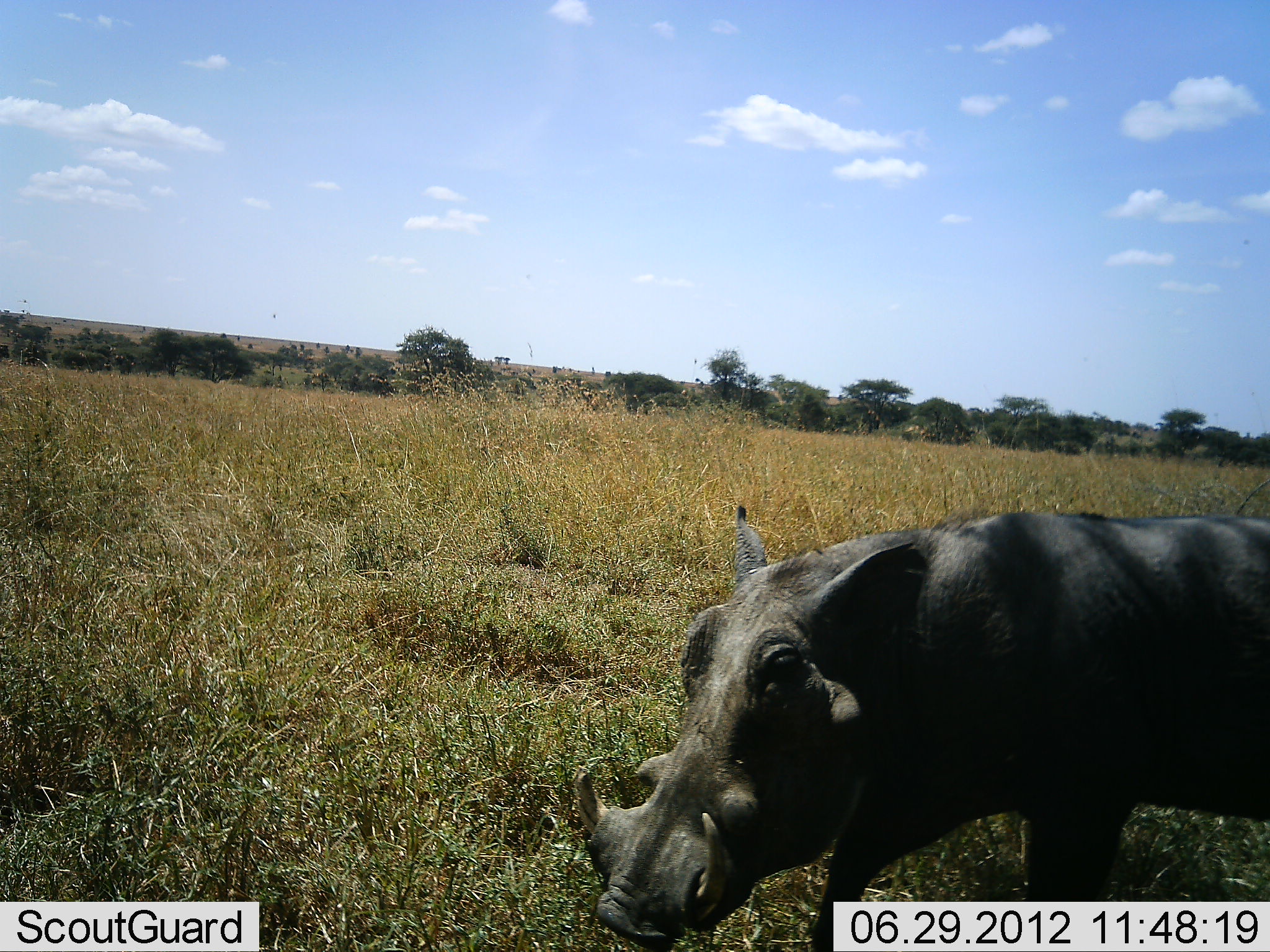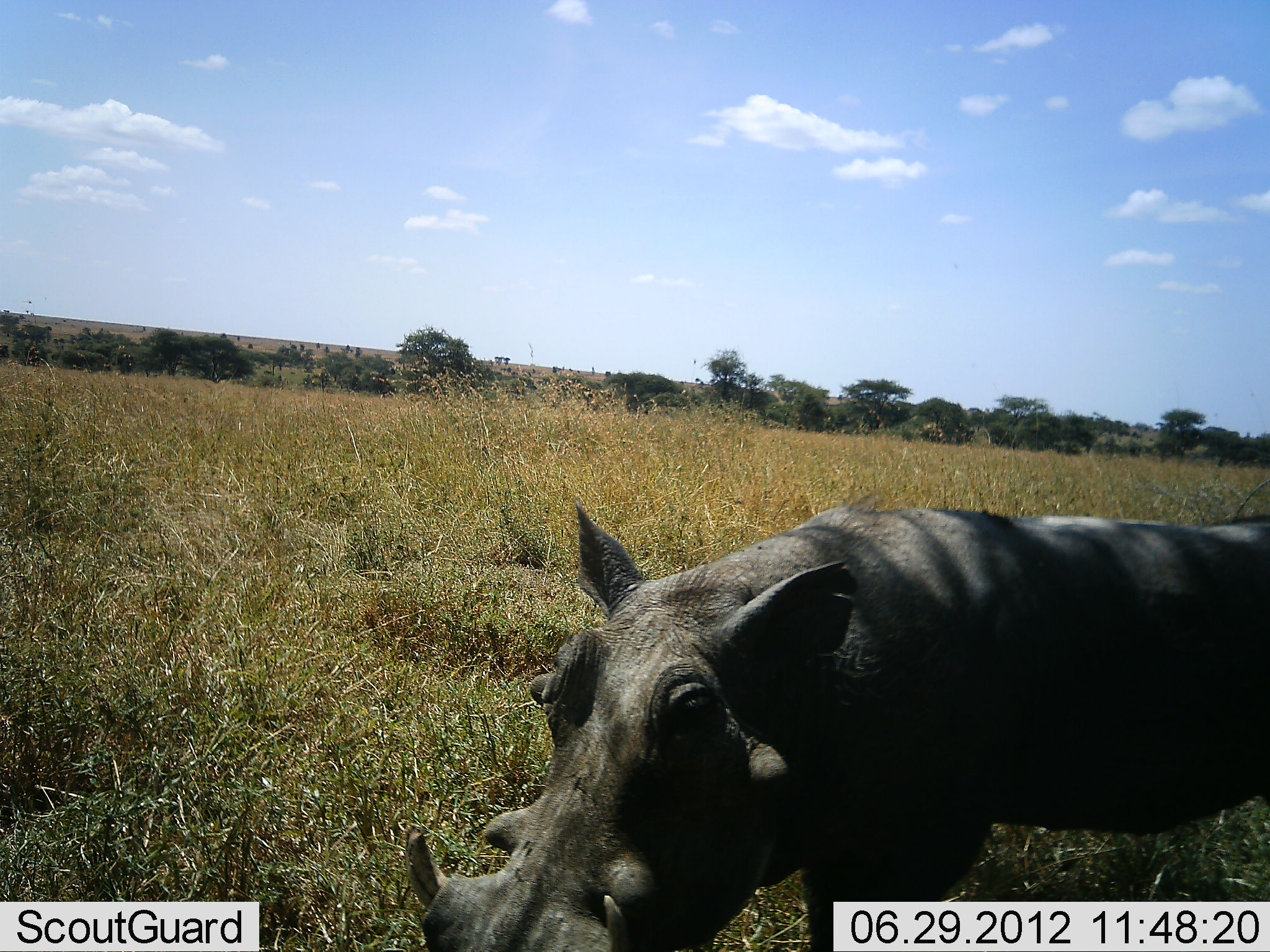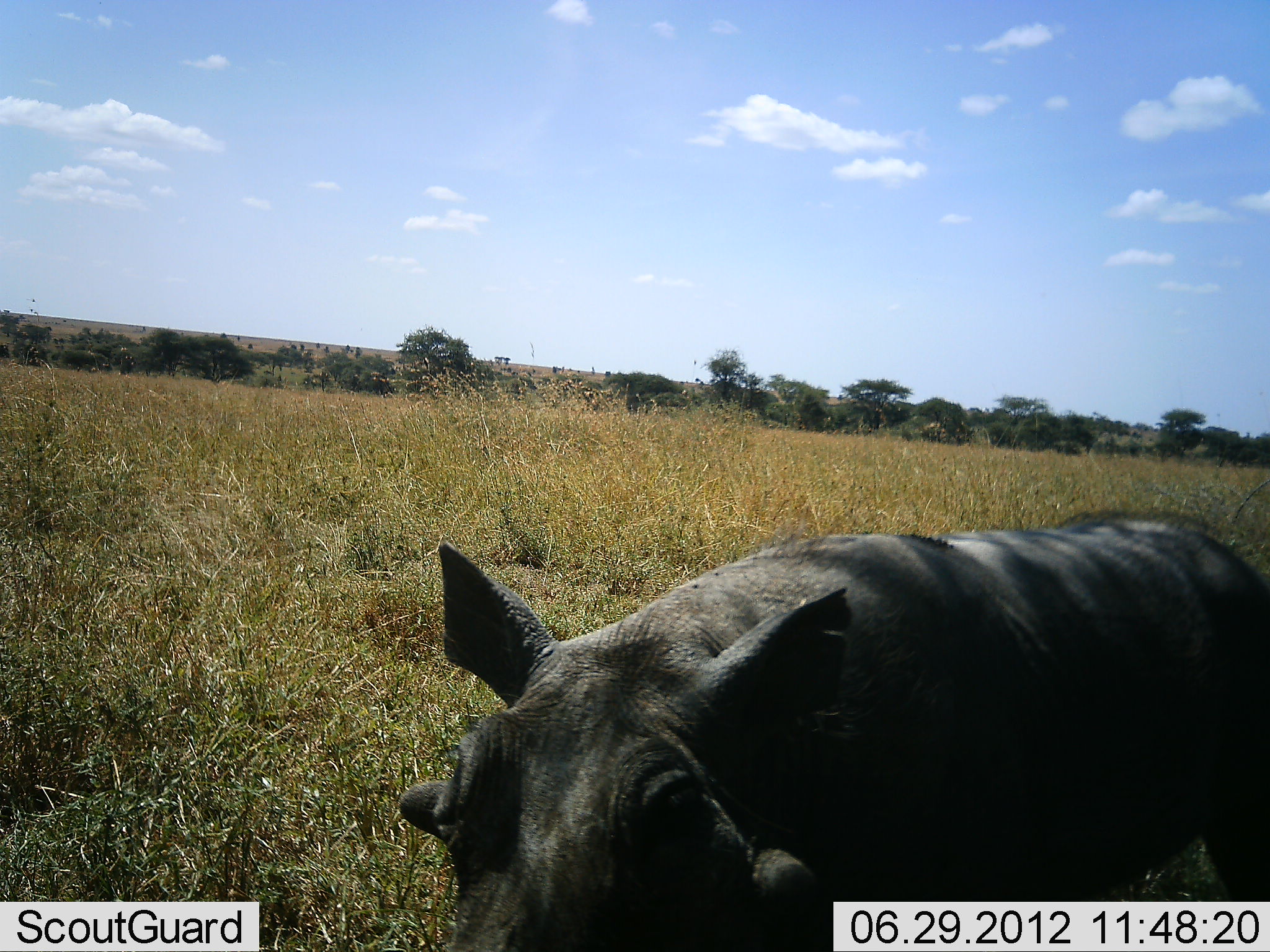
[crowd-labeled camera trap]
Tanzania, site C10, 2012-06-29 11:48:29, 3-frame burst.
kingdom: Animalia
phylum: Chordata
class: Mammalia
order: Artiodactyla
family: Suidae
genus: Phacochoerus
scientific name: Phacochoerus africanus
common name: warthog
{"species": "warthog (Phacochoerus africanus)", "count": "1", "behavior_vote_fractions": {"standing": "20%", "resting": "0%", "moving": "80%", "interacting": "0%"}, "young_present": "0%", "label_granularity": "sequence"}